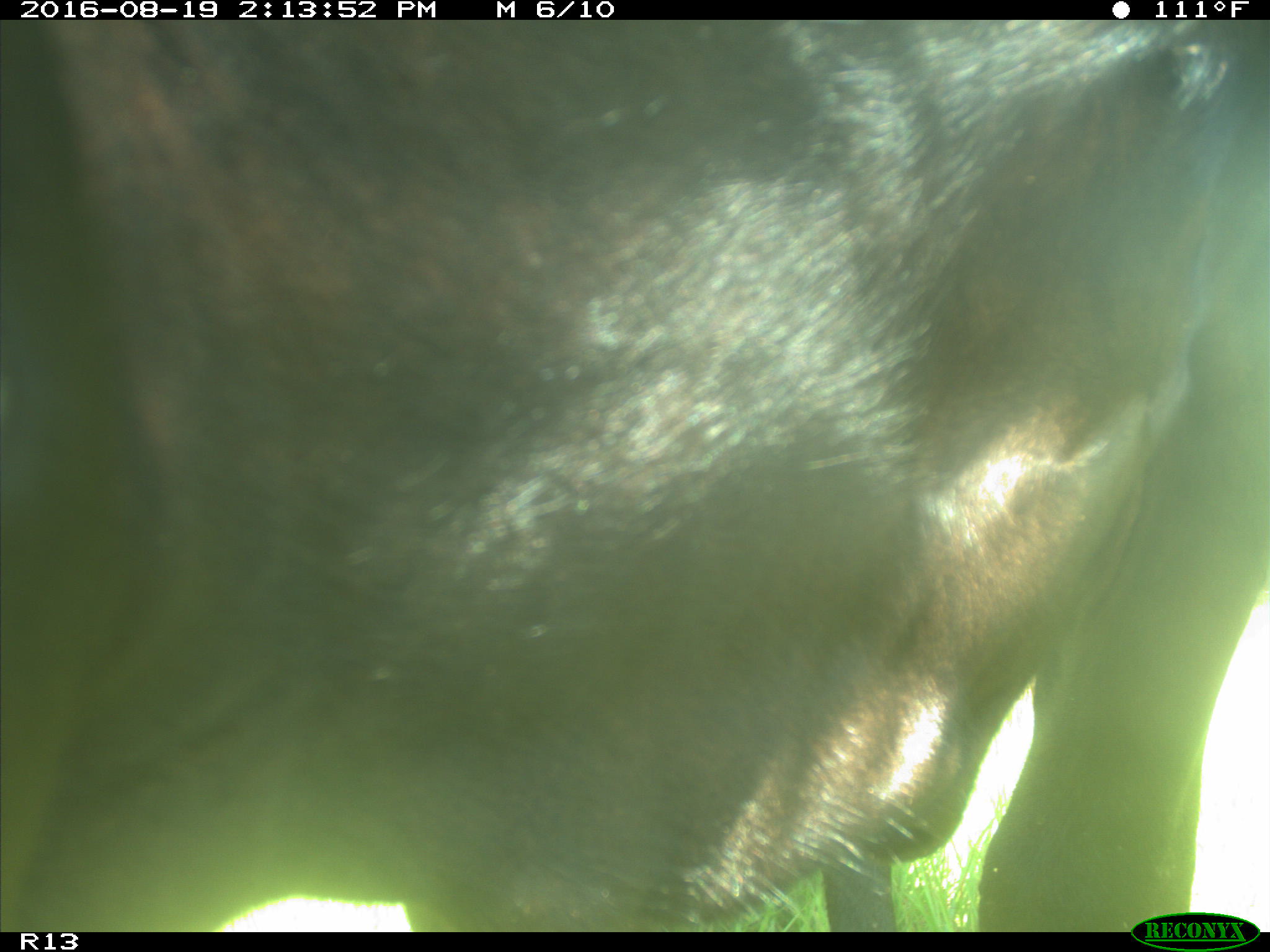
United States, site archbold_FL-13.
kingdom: Animalia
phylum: Chordata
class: Mammalia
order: Artiodactyla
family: Bovidae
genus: Bos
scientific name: Bos taurus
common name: domestic cow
Bos taurus (domestic cow).